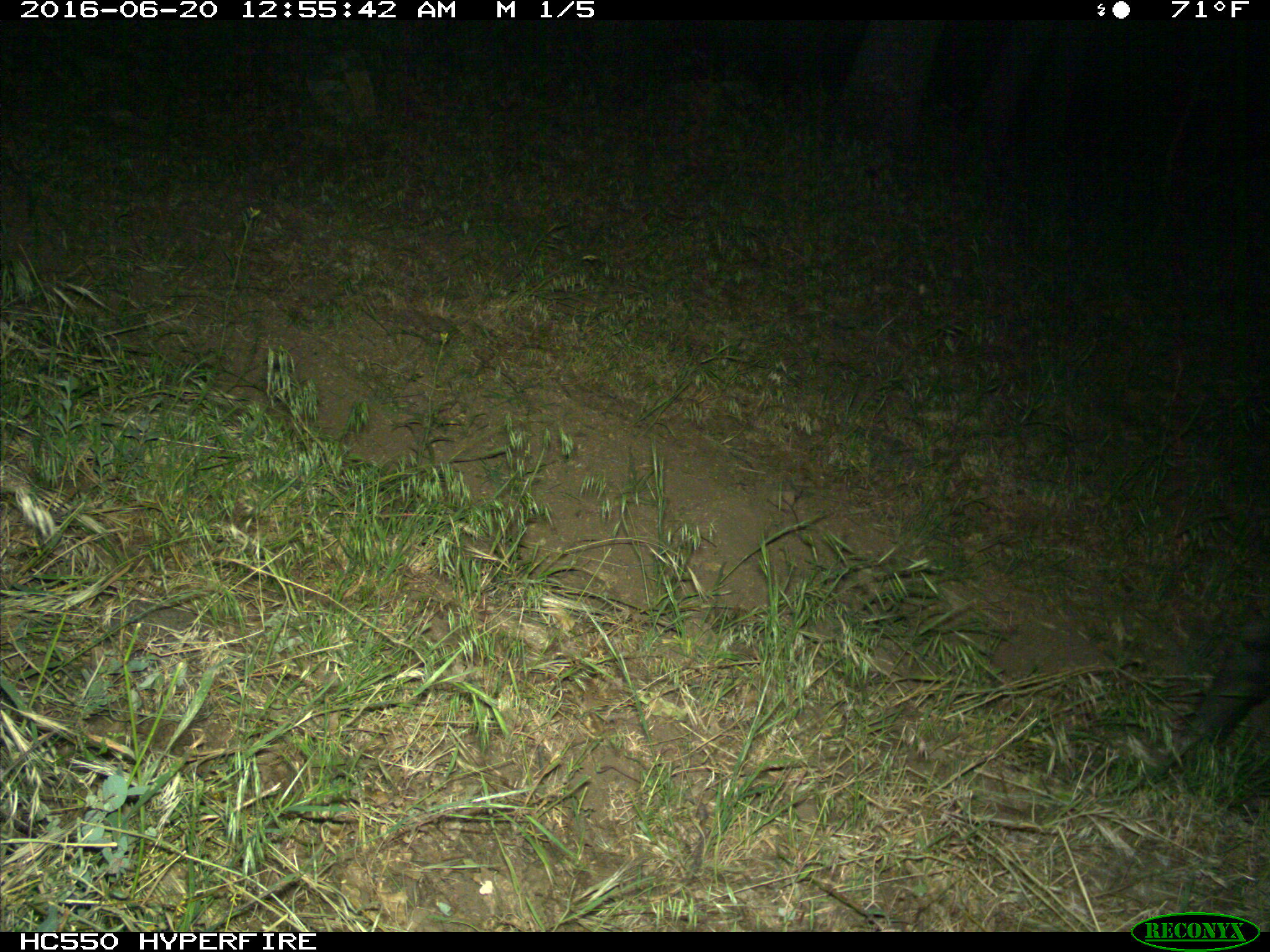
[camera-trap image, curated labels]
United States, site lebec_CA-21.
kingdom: Animalia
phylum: Chordata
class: Mammalia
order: Artiodactyla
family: Suidae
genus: Sus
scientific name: Sus scrofa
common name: wild boar